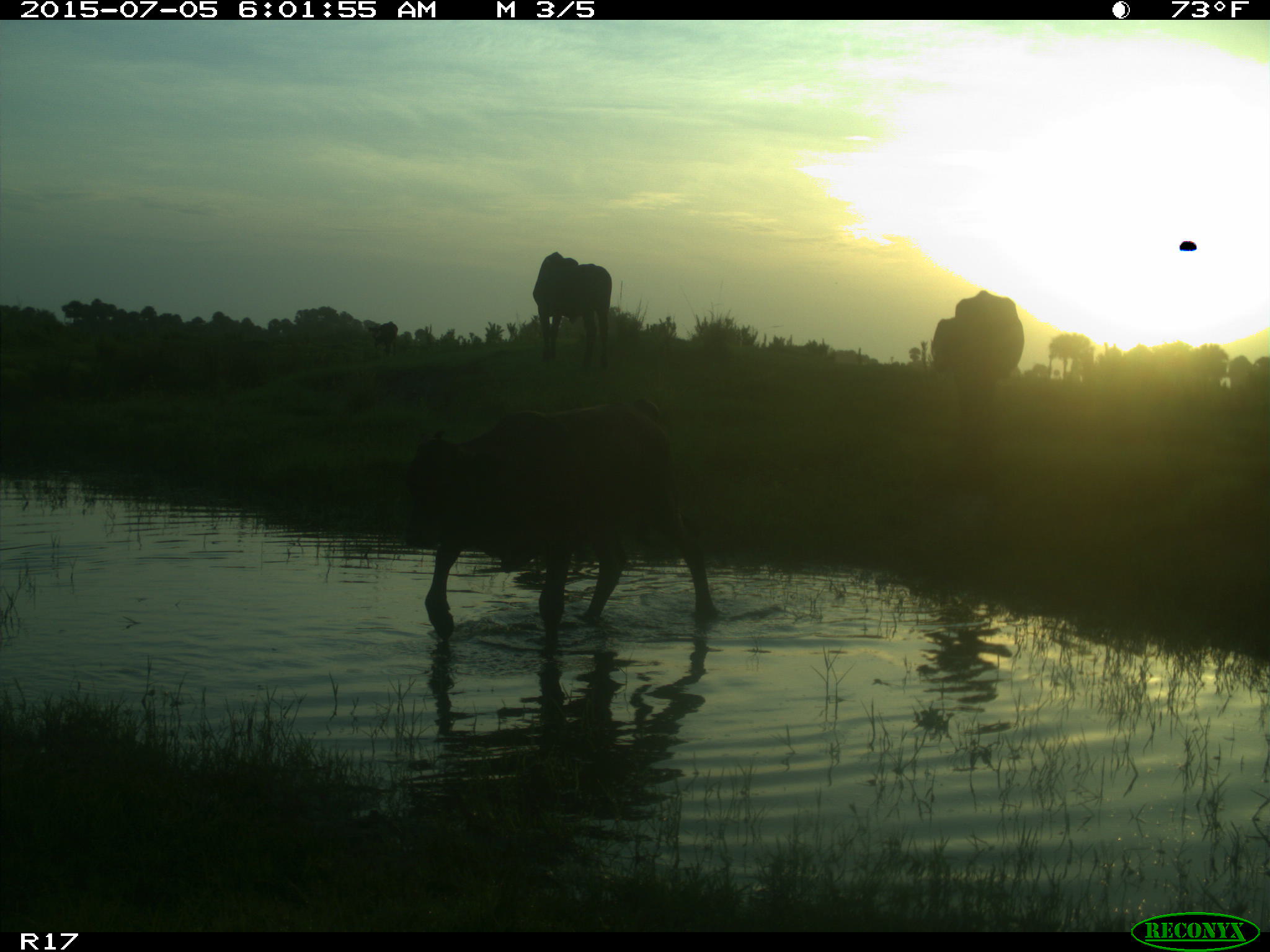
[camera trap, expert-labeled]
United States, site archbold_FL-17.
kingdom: Animalia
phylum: Chordata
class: Mammalia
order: Artiodactyla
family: Bovidae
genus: Bos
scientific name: Bos taurus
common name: domestic cow